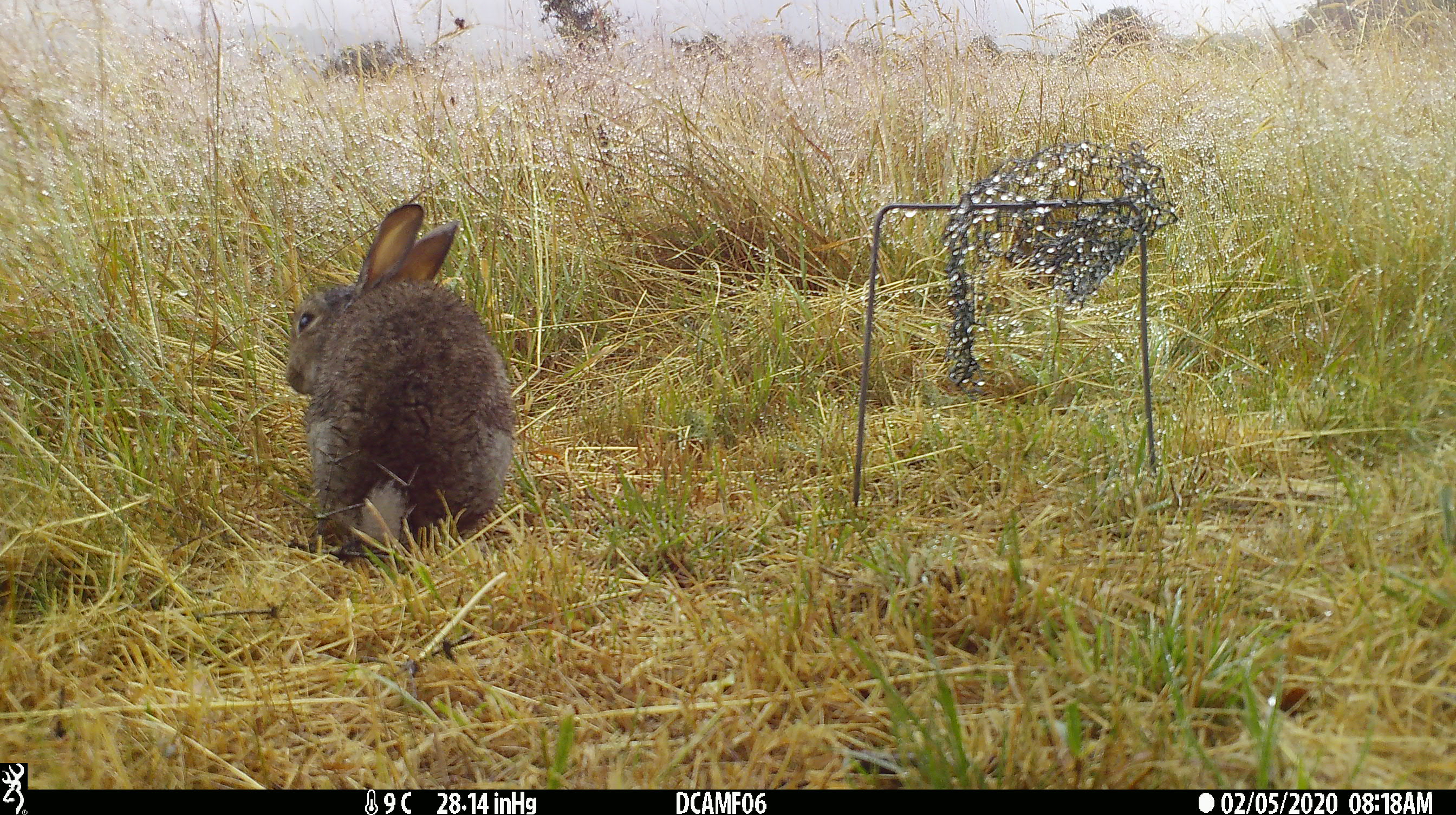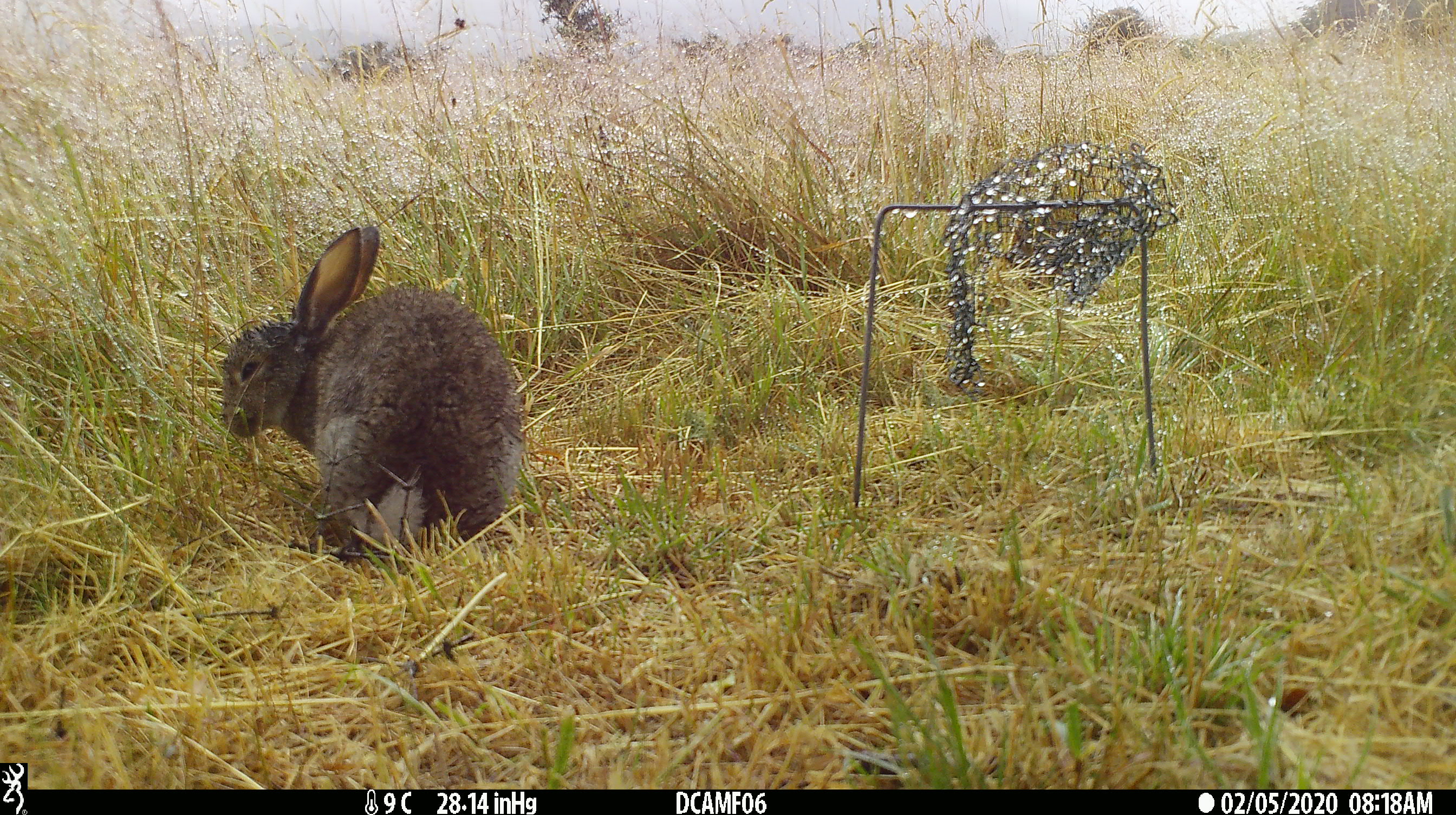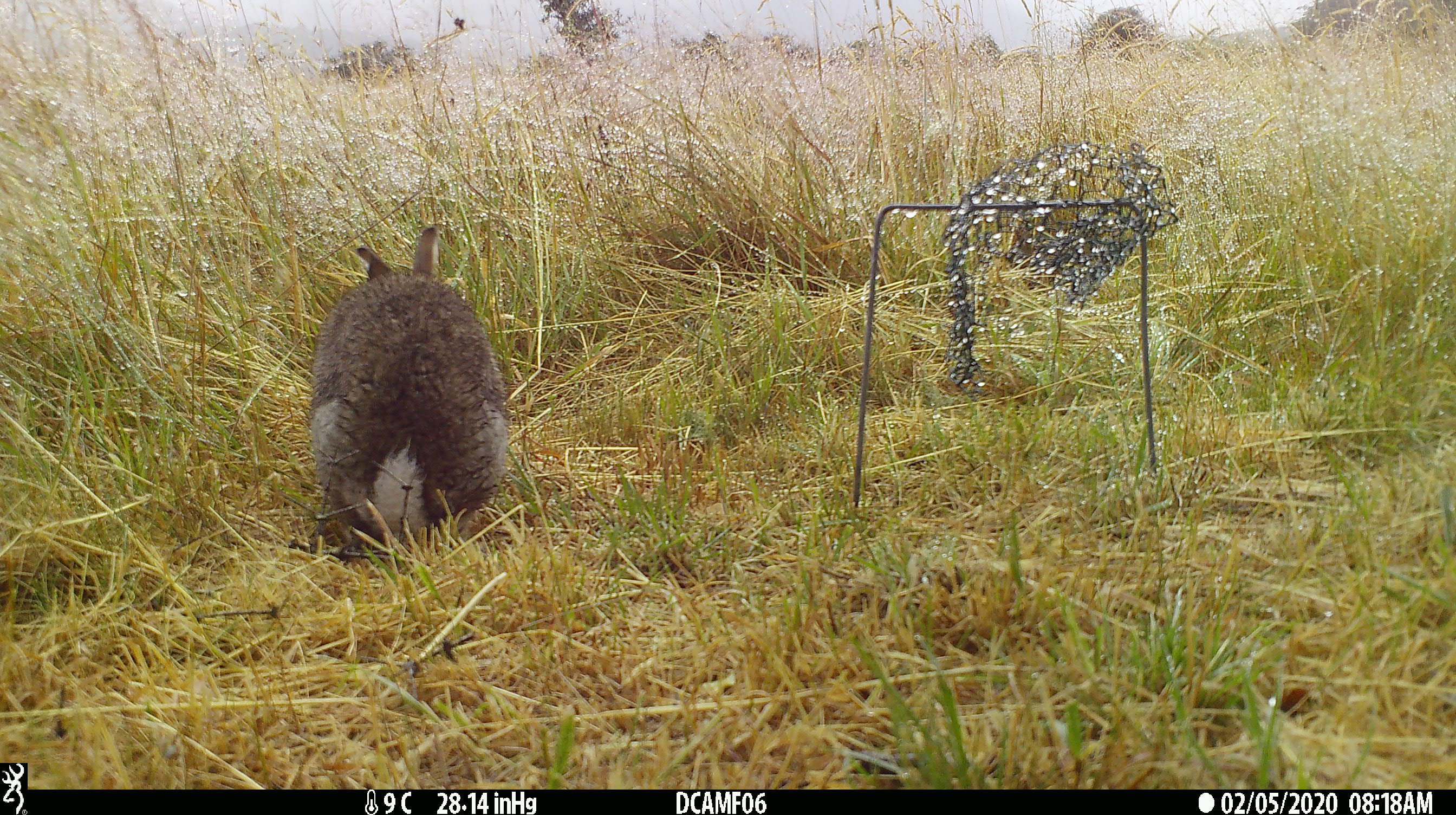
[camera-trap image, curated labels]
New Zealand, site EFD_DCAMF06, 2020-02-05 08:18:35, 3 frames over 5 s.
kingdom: Animalia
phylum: Chordata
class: Mammalia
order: Lagomorpha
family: Leporidae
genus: Oryctolagus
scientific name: Oryctolagus cuniculus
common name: european rabbit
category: rabbit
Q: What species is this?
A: Rabbit (european rabbit) (Oryctolagus cuniculus).